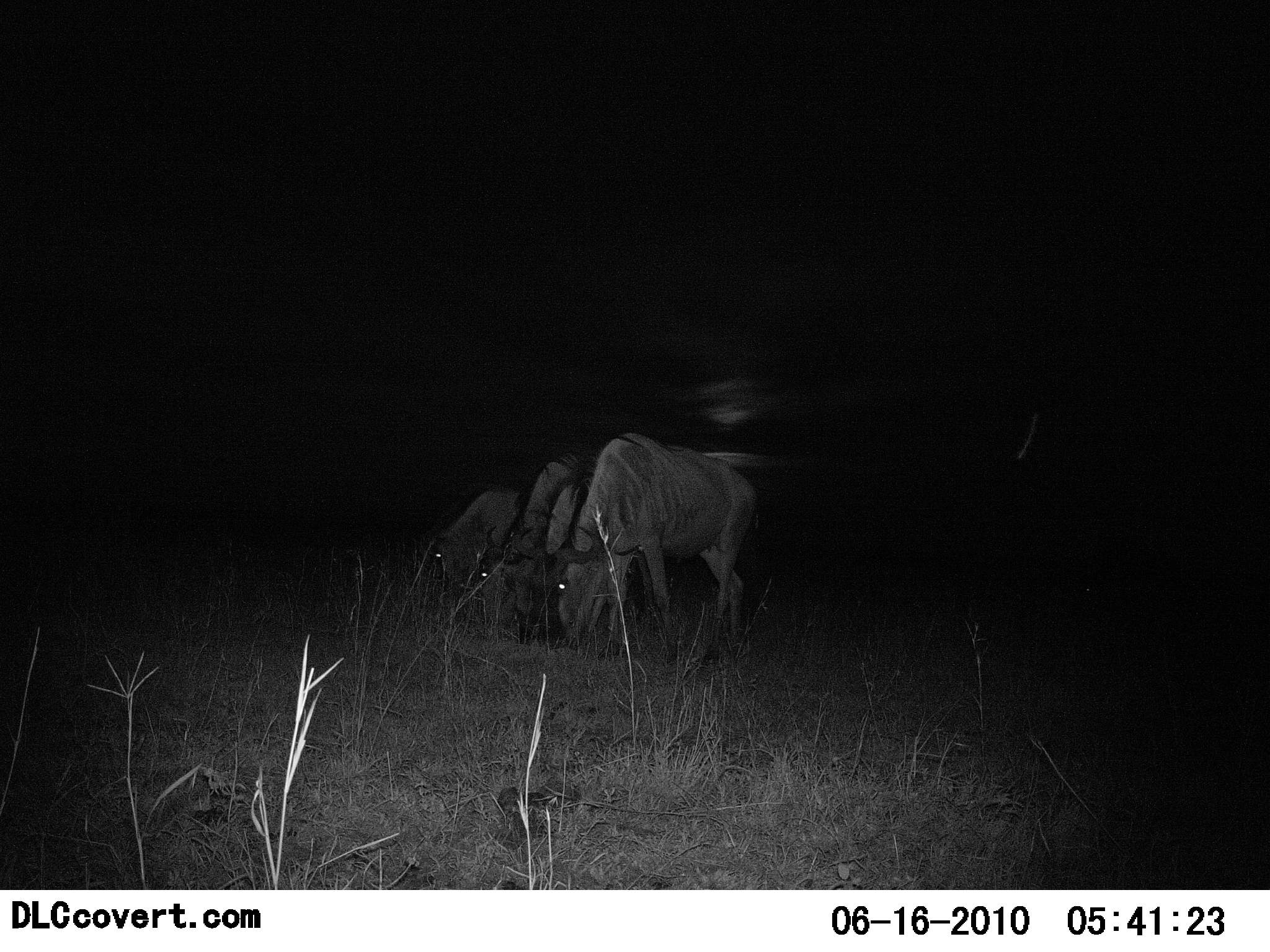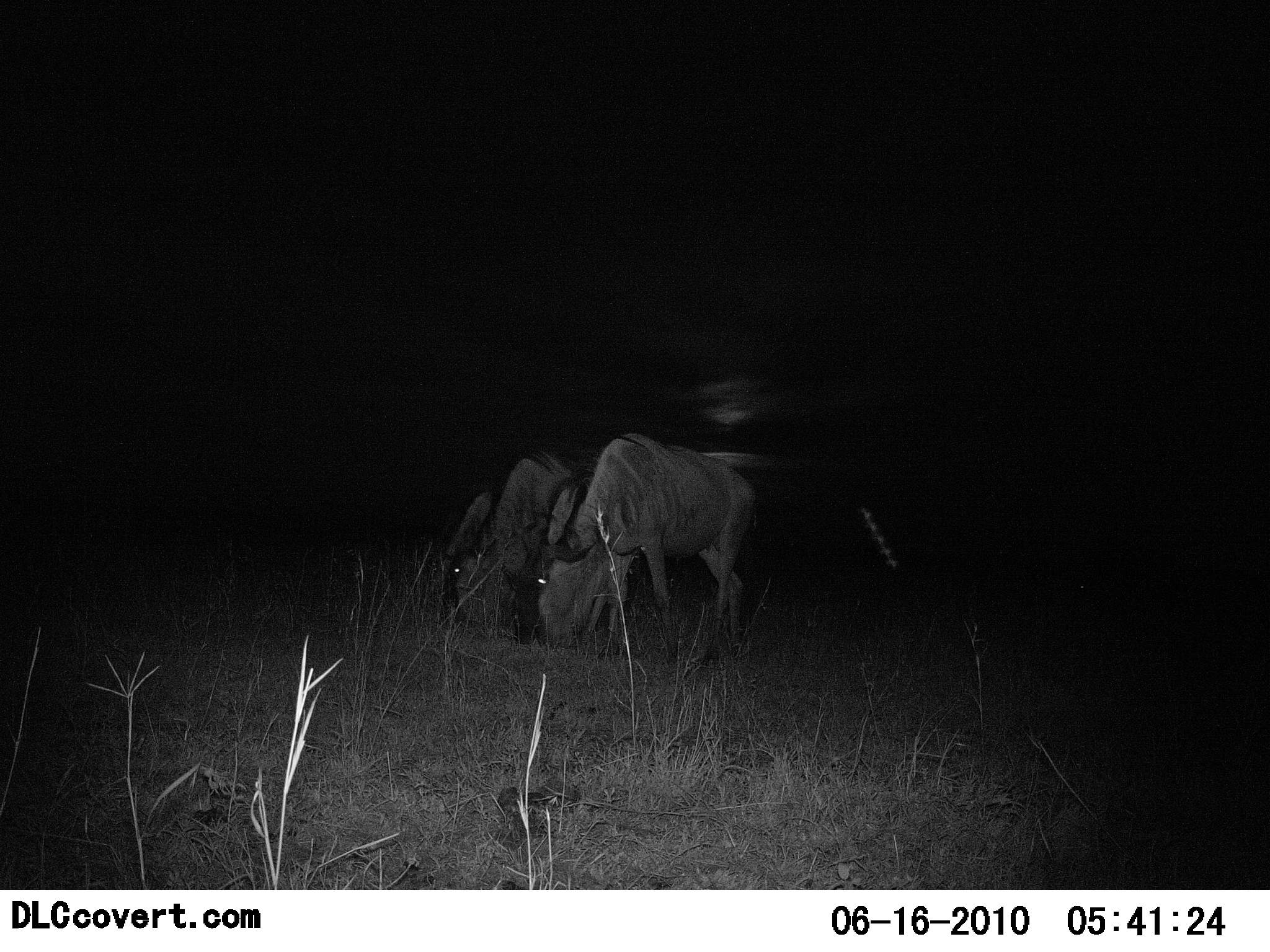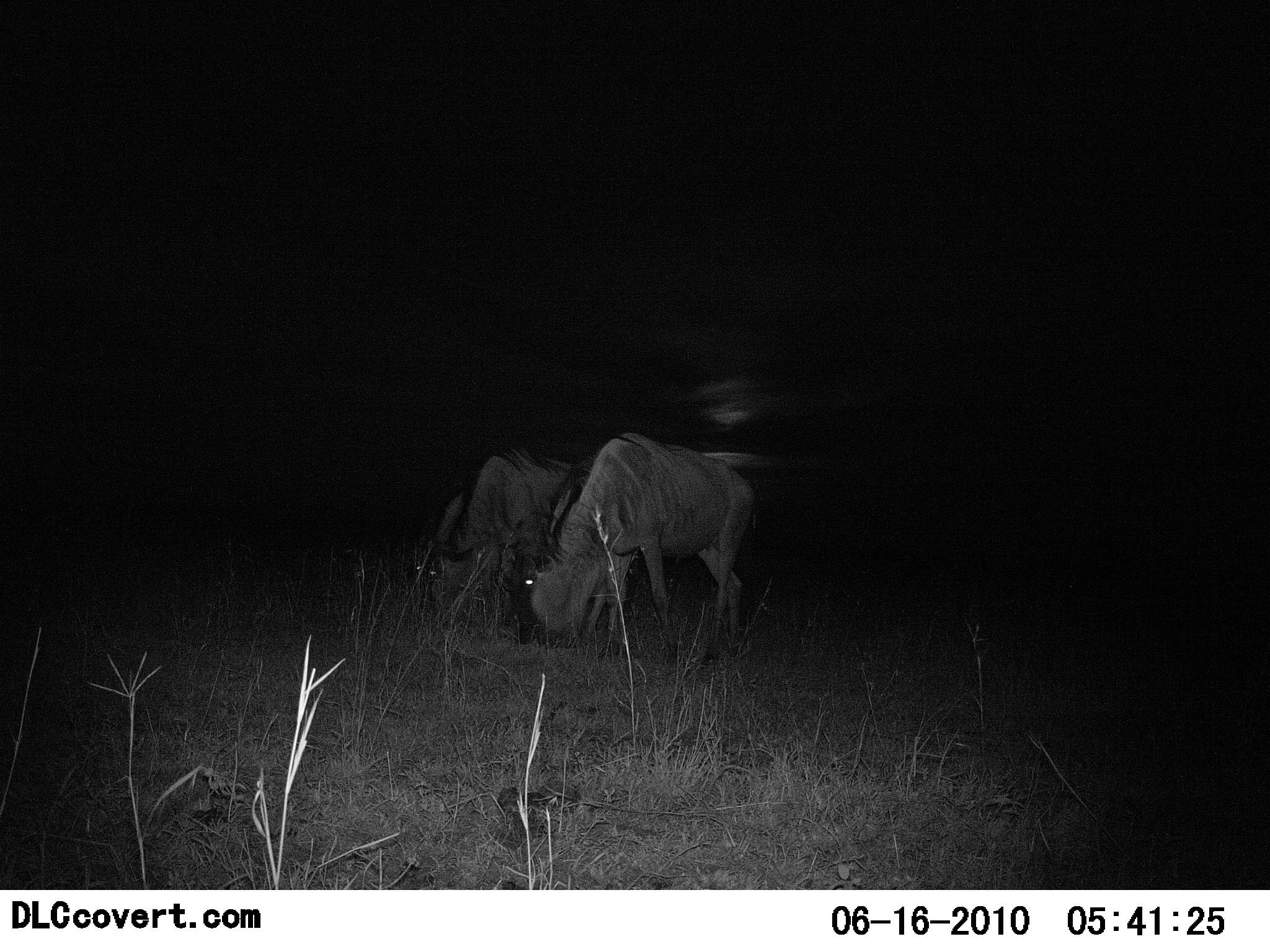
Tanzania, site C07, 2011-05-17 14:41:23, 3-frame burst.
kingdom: Animalia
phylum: Chordata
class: Mammalia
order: Artiodactyla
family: Bovidae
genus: Connochaetes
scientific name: Connochaetes taurinus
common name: blue wildebeest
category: wildebeest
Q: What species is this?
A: Wildebeest (blue wildebeest) (Connochaetes taurinus).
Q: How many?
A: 3.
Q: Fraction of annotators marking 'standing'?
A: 25%.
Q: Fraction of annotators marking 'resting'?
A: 8%.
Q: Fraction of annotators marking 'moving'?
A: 0%.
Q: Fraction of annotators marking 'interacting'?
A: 0%.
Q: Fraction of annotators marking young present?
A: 0%.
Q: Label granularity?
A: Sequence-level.